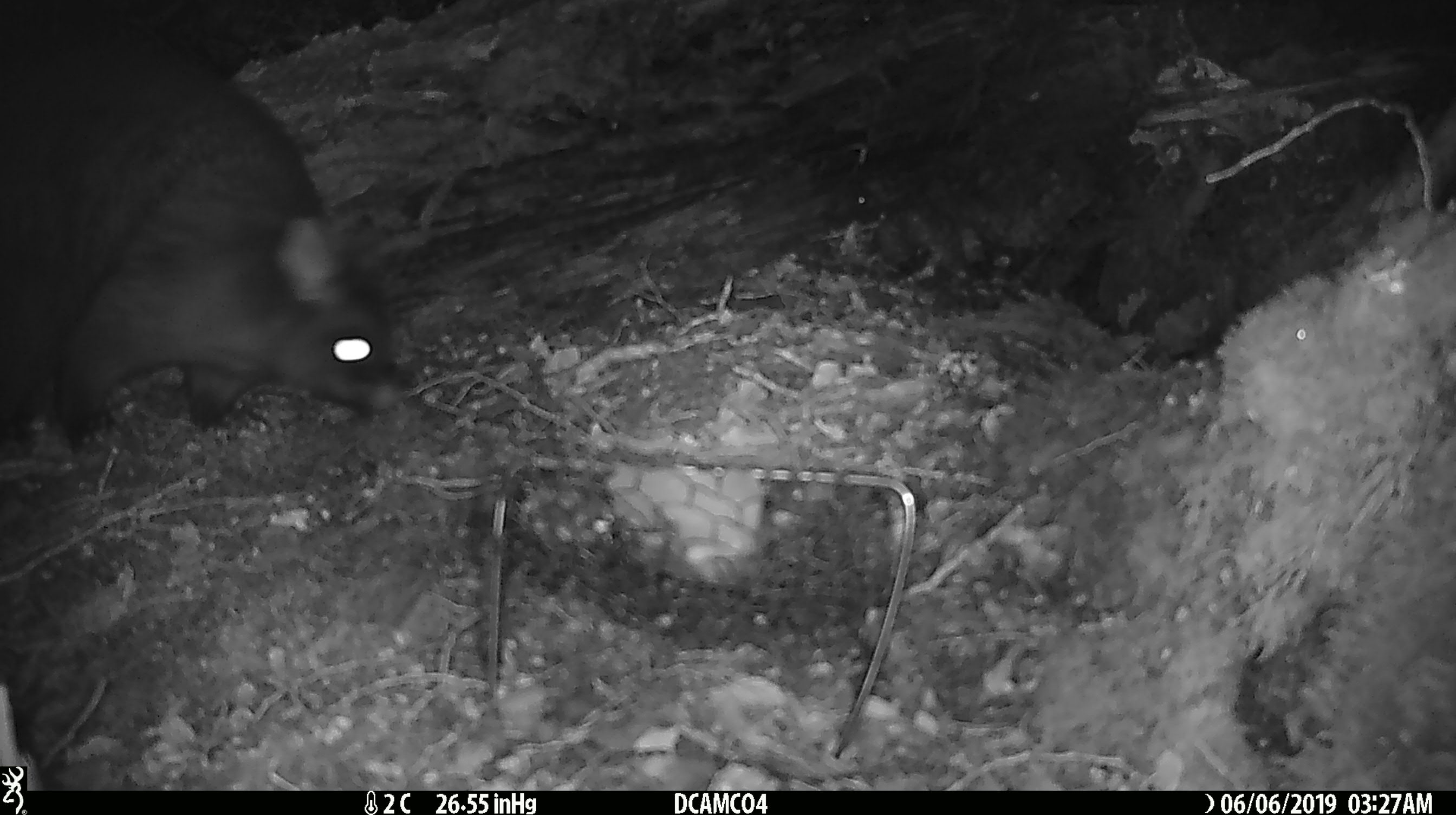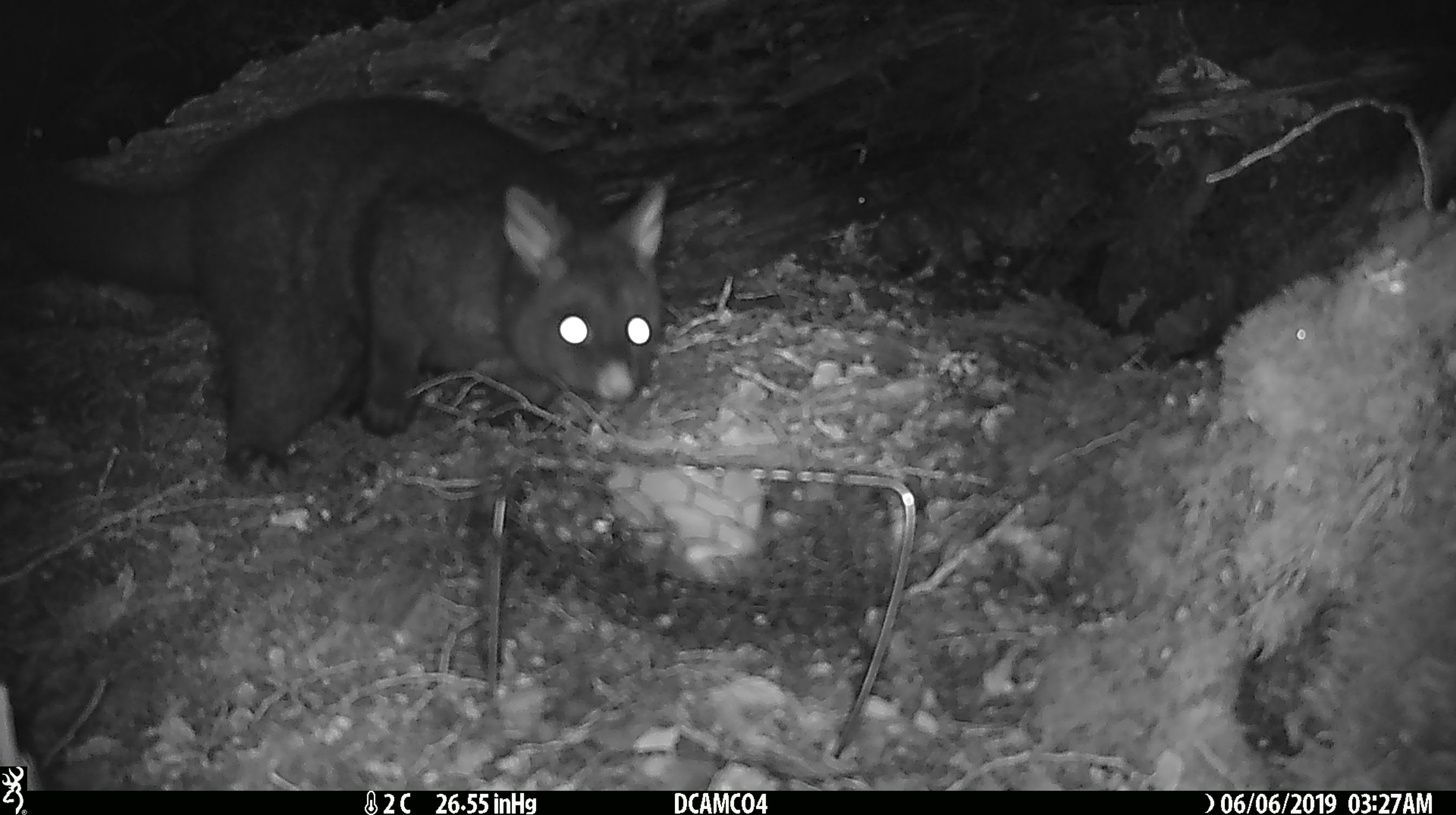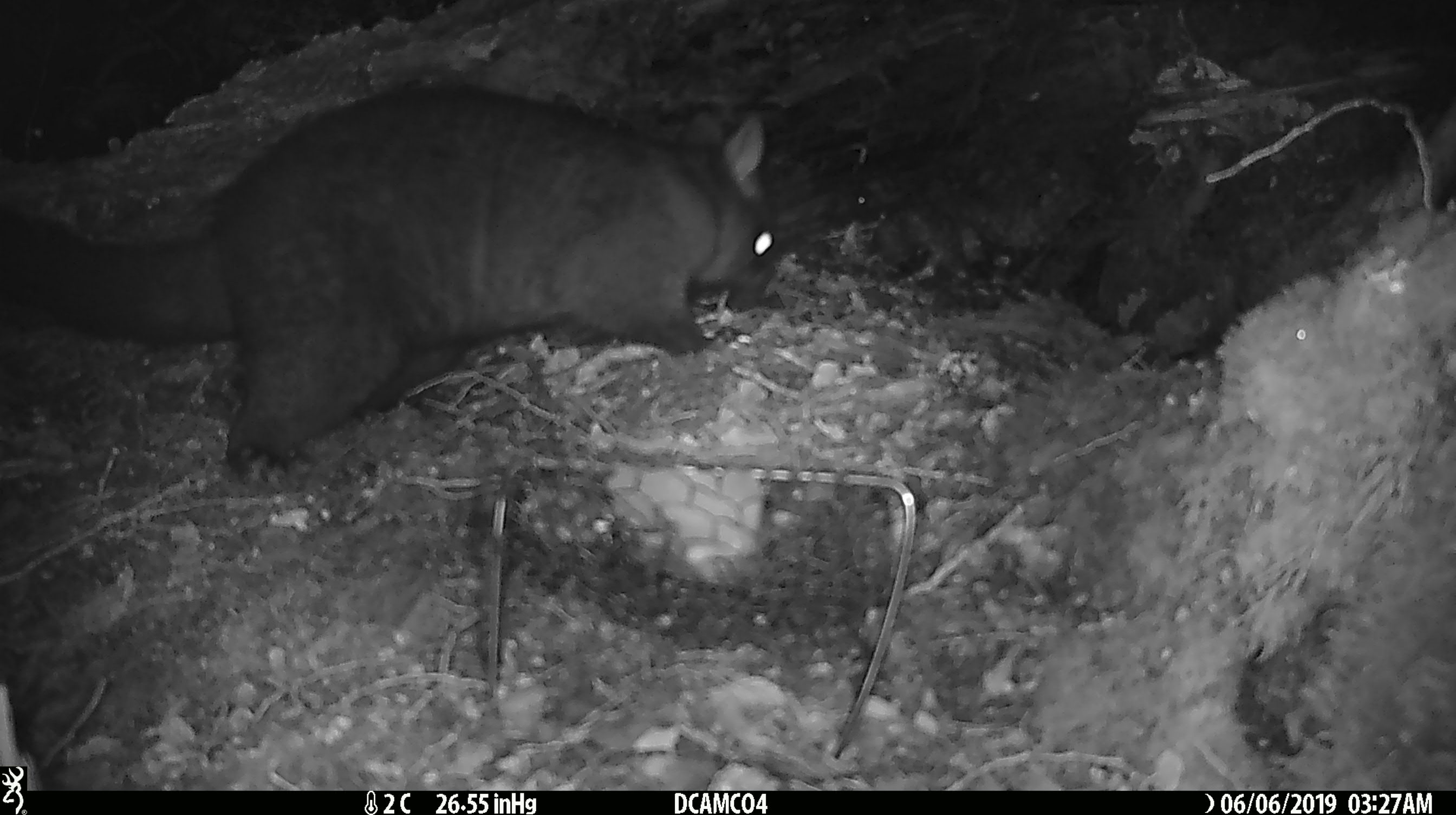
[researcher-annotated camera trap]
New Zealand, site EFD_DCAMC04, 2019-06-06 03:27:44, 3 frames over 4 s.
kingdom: Animalia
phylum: Chordata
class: Mammalia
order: Diprotodontia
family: Phalangeridae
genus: Trichosurus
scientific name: Trichosurus vulpecula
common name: common brushtail possum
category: possum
Possum (common brushtail possum) (Trichosurus vulpecula).